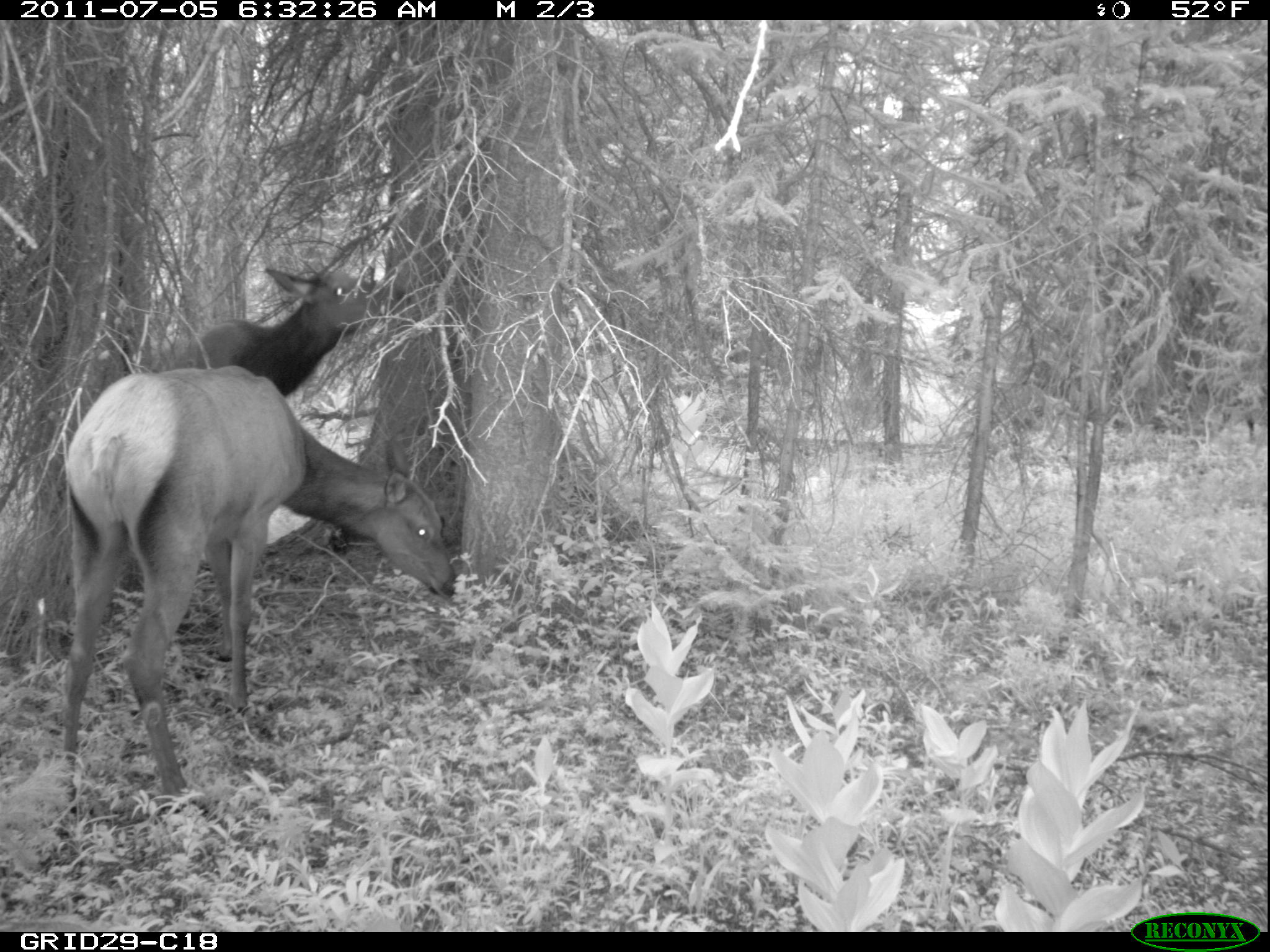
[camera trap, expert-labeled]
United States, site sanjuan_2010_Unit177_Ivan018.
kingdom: Animalia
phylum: Chordata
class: Mammalia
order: Artiodactyla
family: Cervidae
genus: Cervus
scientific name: Cervus elaphus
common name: red deer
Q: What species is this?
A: Cervus elaphus (red deer).